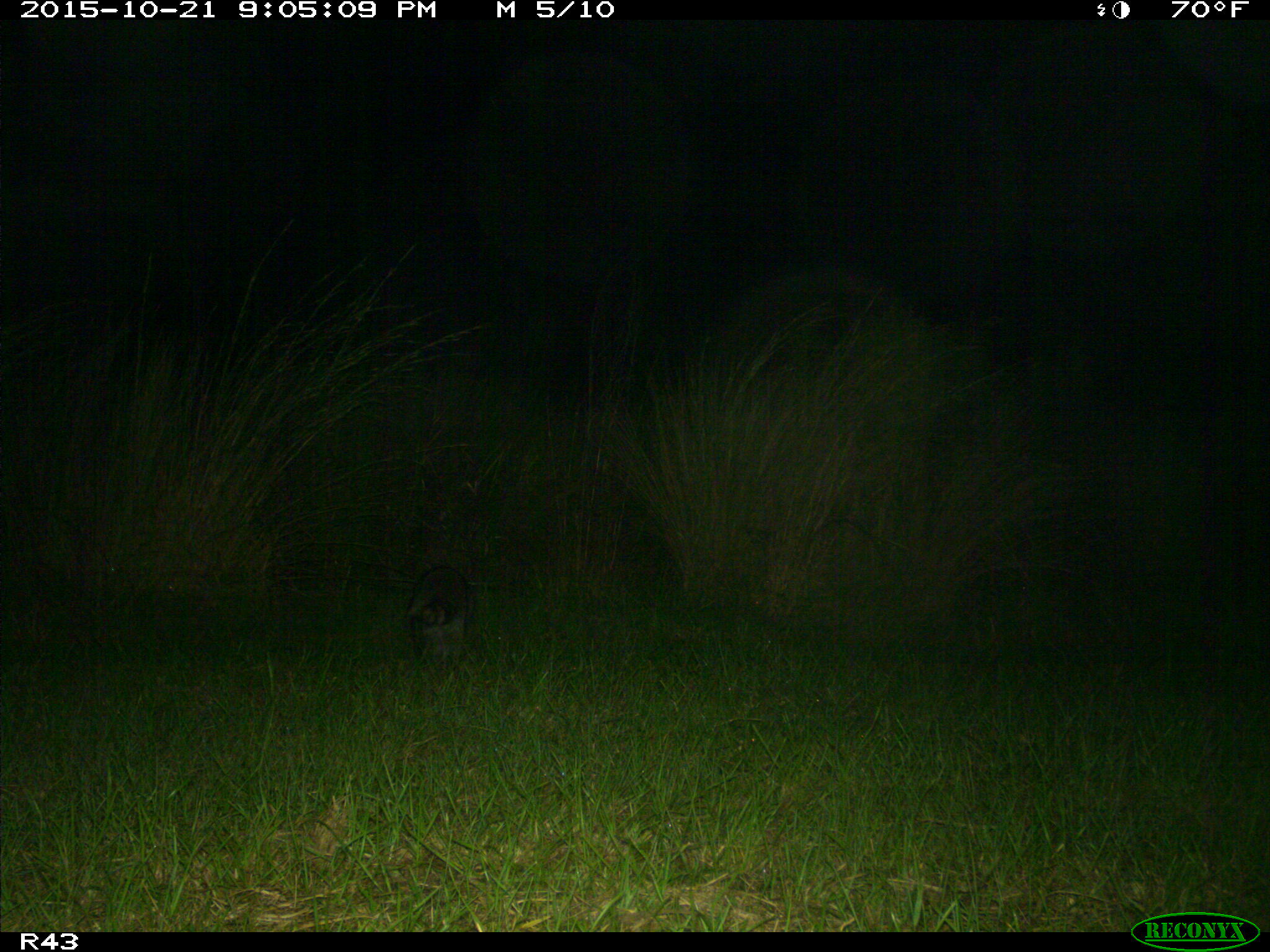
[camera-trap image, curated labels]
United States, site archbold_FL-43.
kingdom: Animalia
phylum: Chordata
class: Mammalia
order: Carnivora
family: Procyonidae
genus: Procyon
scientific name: Procyon lotor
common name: common raccoon